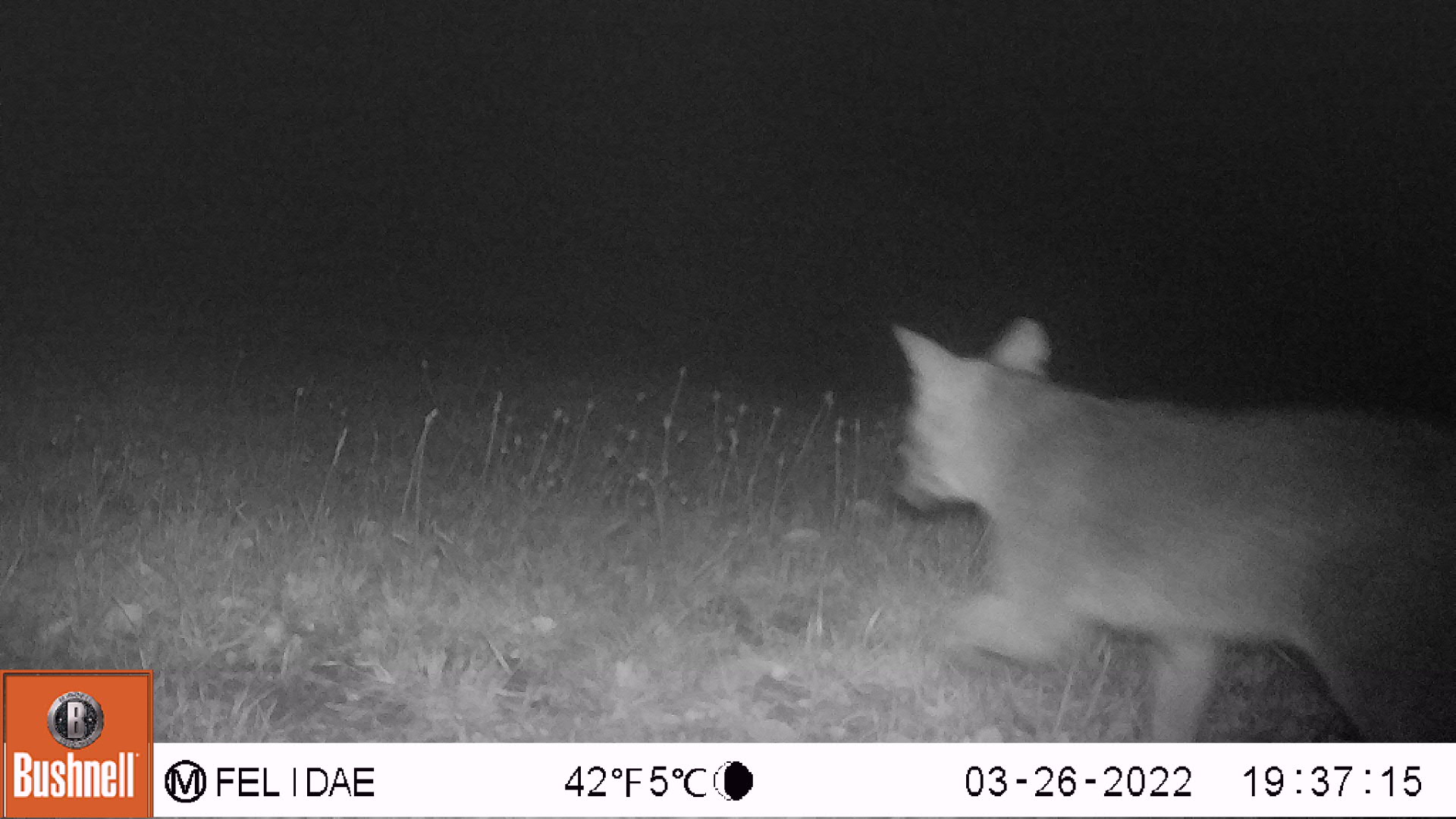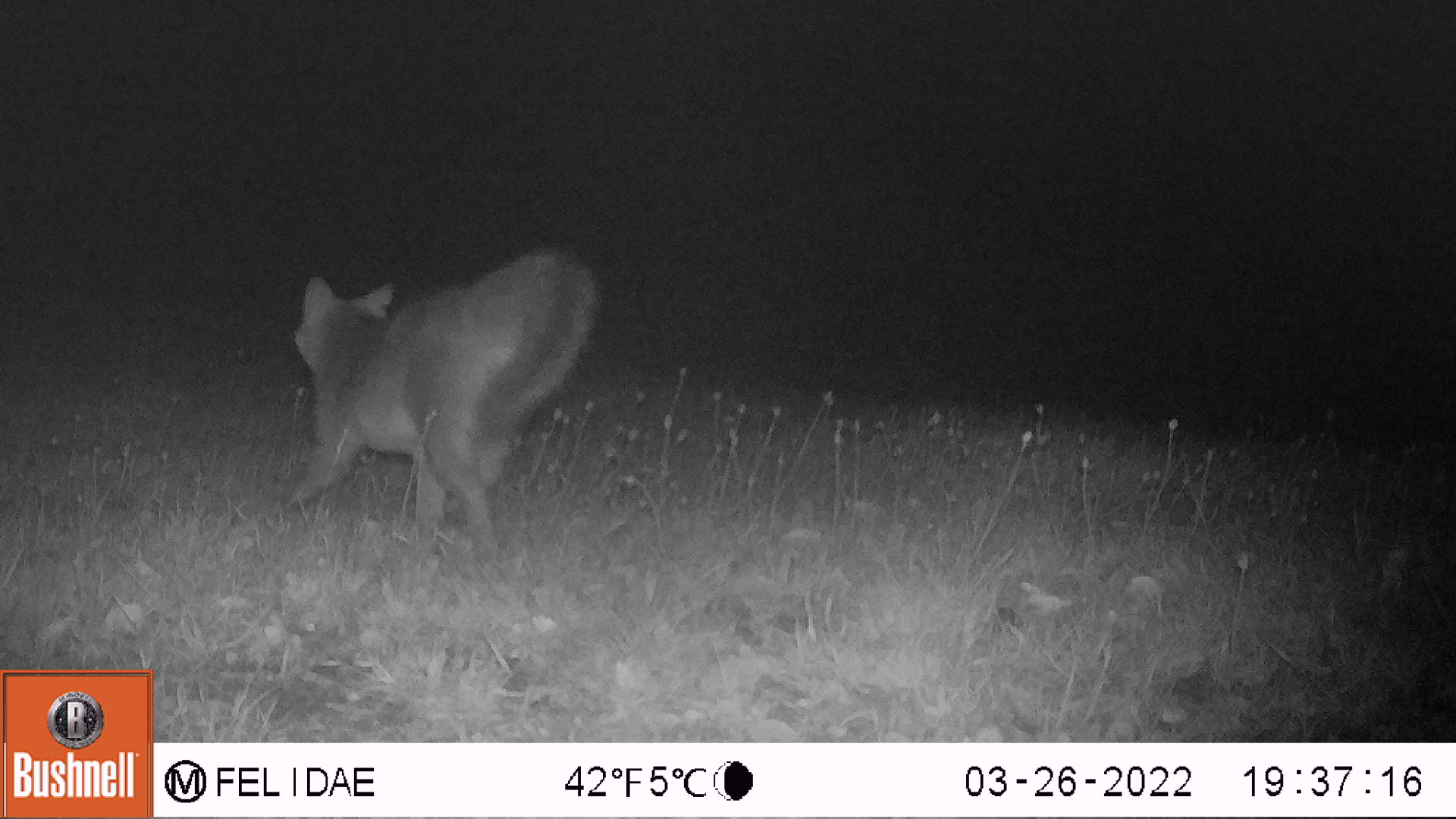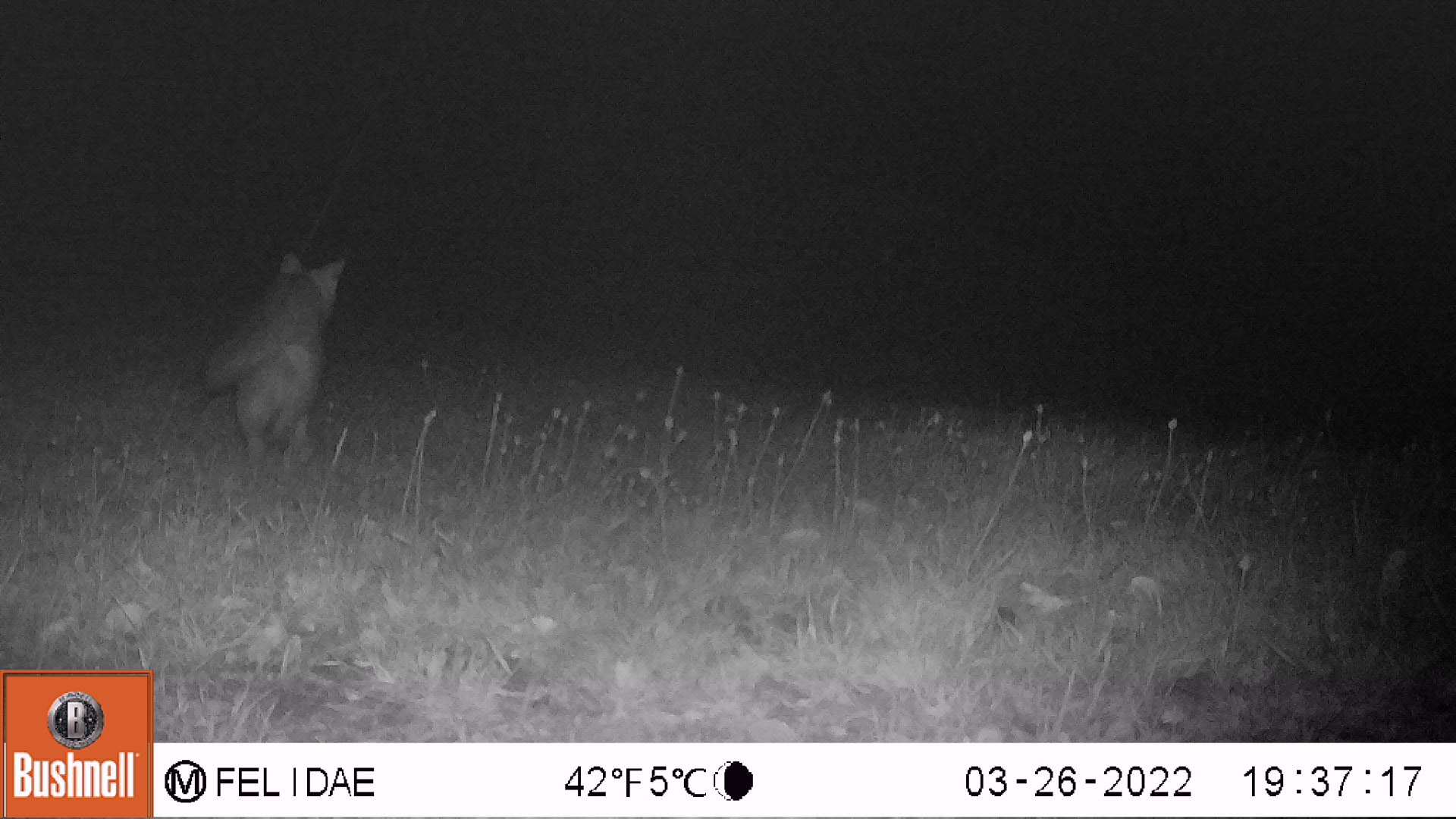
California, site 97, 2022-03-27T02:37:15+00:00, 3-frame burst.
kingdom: Animalia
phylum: Chordata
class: Mammalia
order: Carnivora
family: Canidae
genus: Urocyon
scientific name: Urocyon cinereoargenteus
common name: gray fox